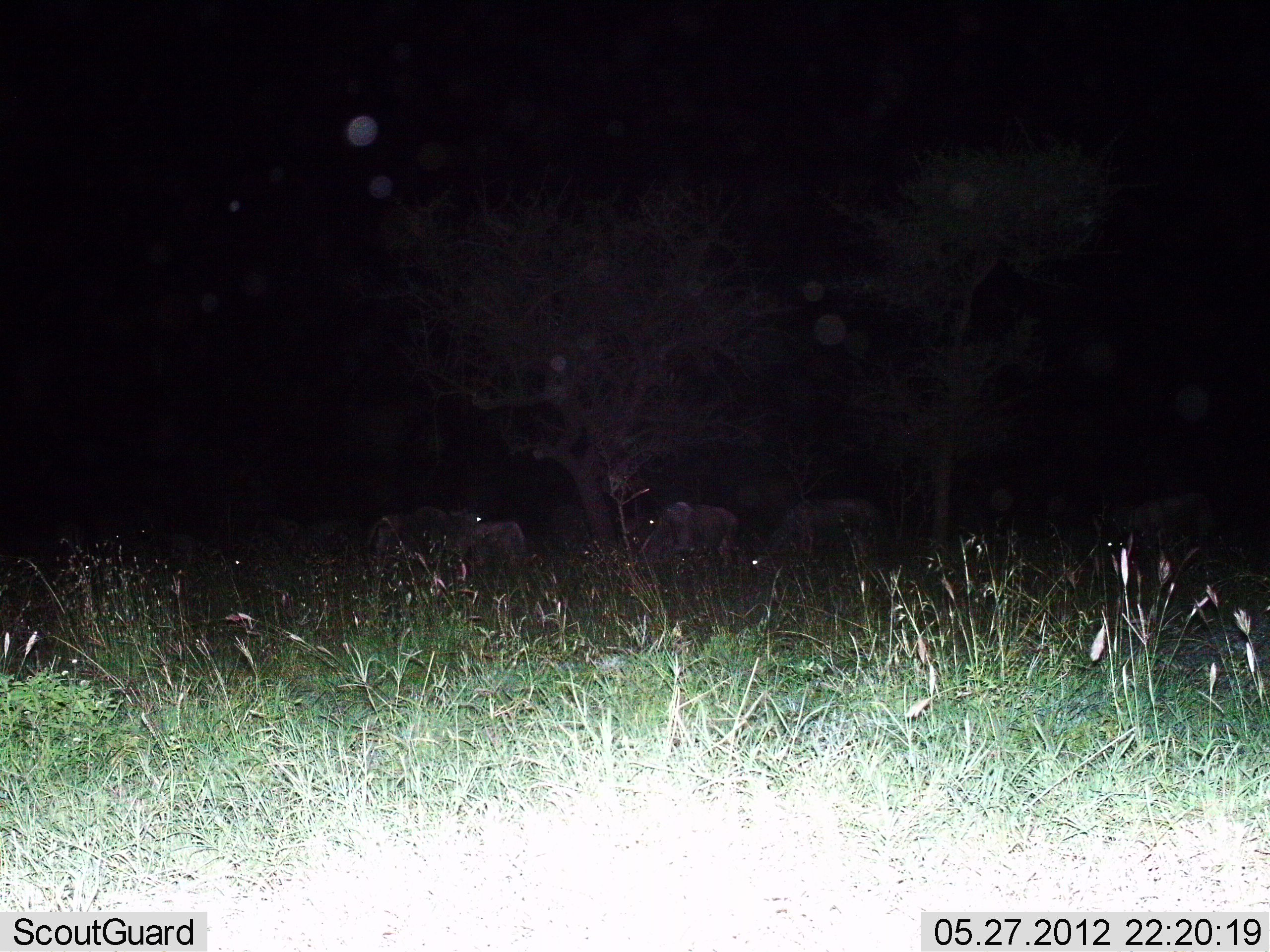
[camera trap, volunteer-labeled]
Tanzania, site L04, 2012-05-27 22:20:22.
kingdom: Animalia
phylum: Chordata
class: Mammalia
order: Artiodactyla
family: Bovidae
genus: Connochaetes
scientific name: Connochaetes taurinus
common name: blue wildebeest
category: wildebeest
Wildebeest (blue wildebeest) (Connochaetes taurinus), count 7. Behavior (volunteer vote fractions): standing 50%, resting 0%, moving 10%, interacting 10%. Young present (vote fraction): 0%. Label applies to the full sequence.